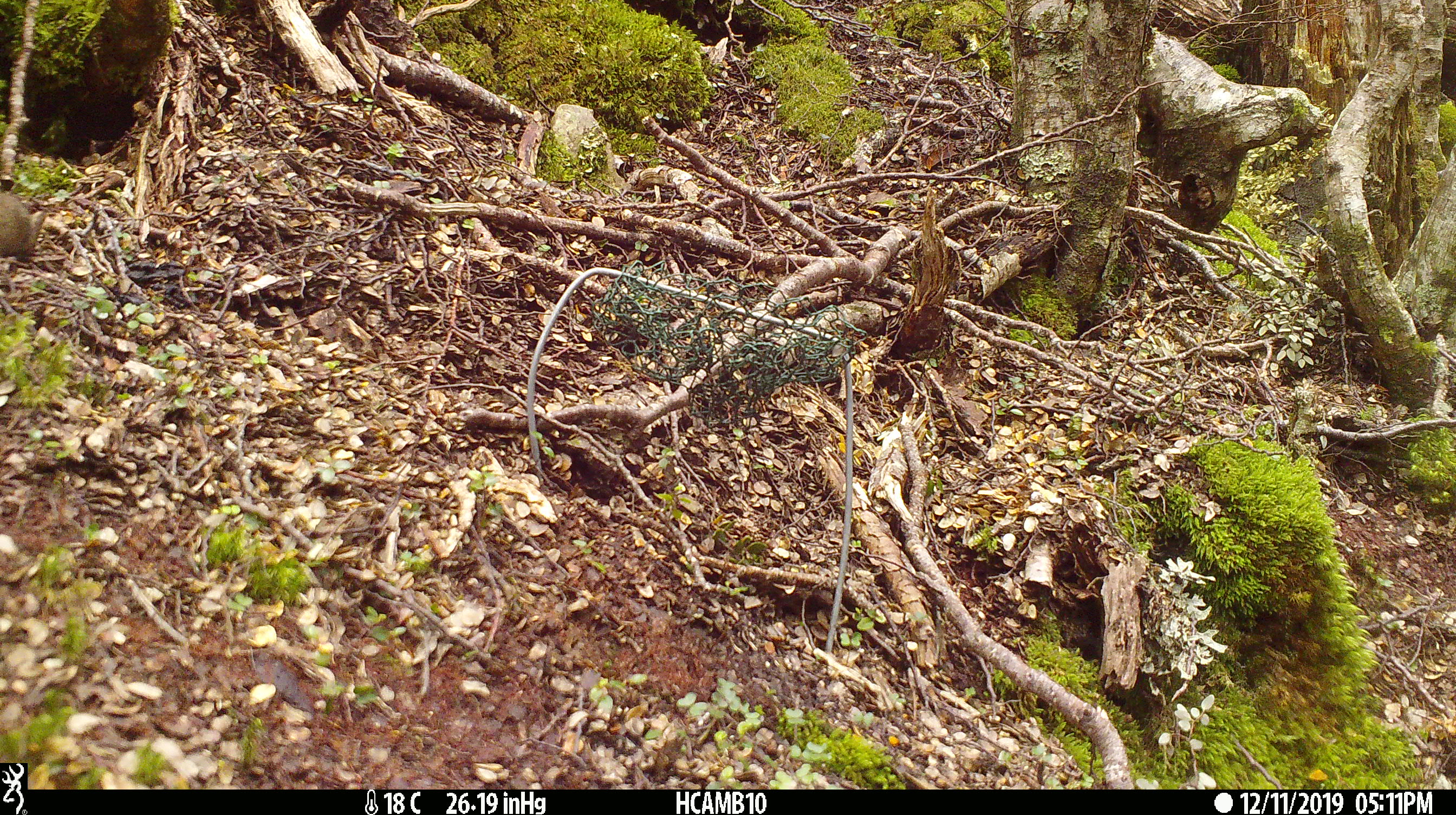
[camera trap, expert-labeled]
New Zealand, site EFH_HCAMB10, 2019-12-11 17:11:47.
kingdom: Animalia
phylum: Chordata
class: Mammalia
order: Rodentia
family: Muridae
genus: Mus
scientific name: Mus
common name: mouse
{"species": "mouse (Mus)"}